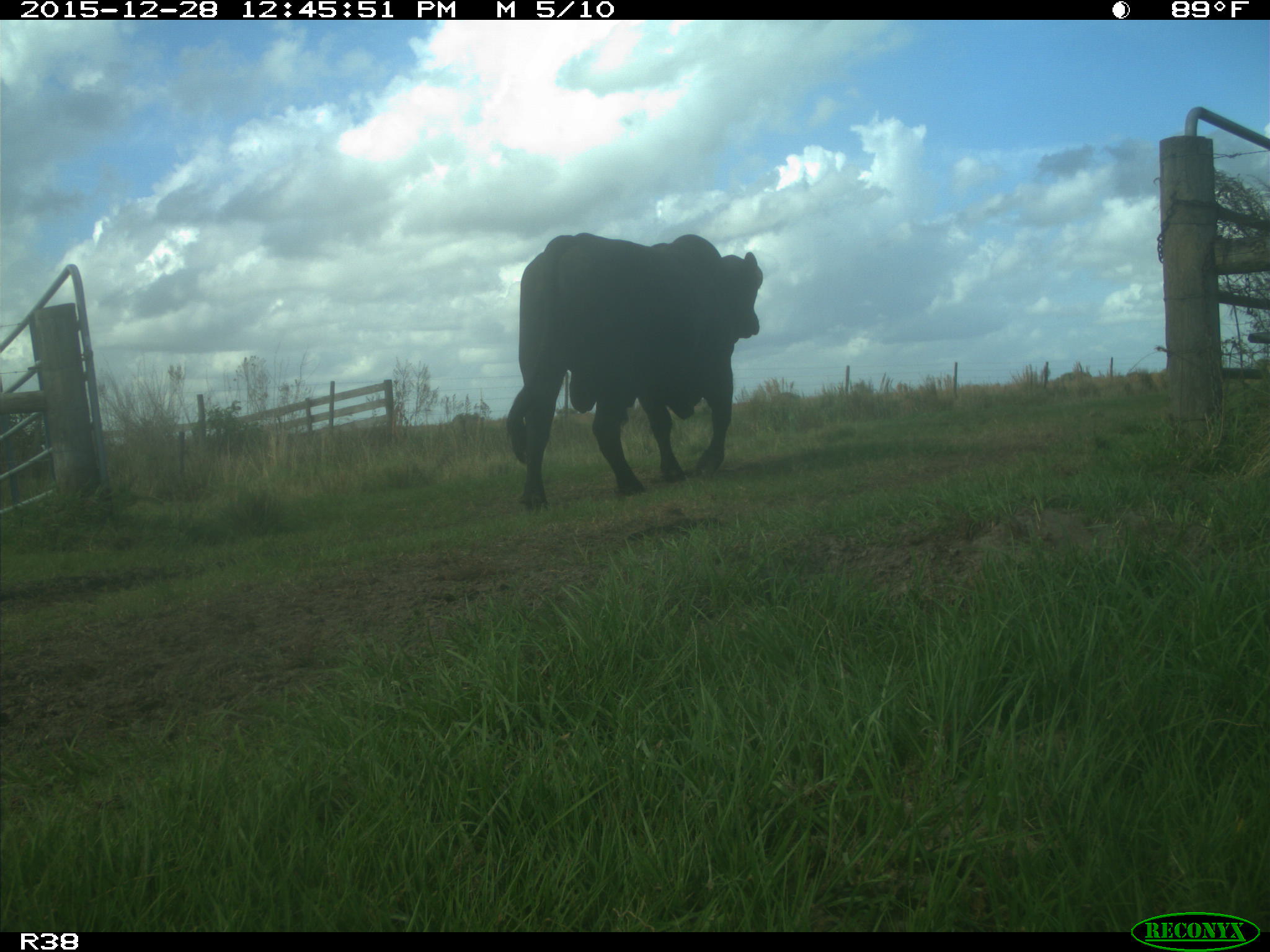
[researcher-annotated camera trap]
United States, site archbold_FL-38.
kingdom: Animalia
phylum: Chordata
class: Mammalia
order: Artiodactyla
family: Bovidae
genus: Bos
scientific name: Bos taurus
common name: domestic cow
Bos taurus (domestic cow).